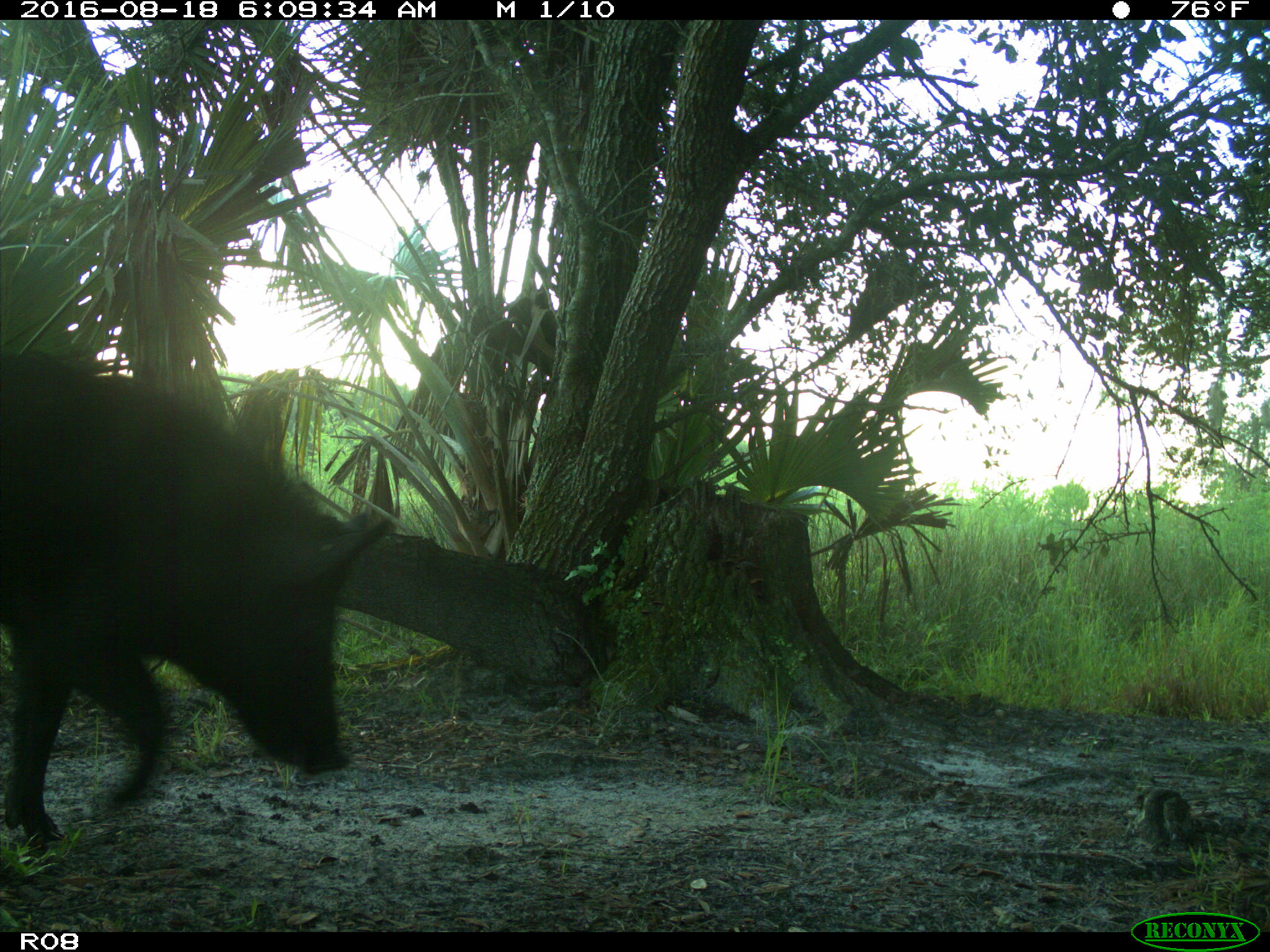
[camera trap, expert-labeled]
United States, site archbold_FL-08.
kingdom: Animalia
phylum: Chordata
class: Mammalia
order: Artiodactyla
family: Suidae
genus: Sus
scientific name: Sus scrofa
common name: wild boar